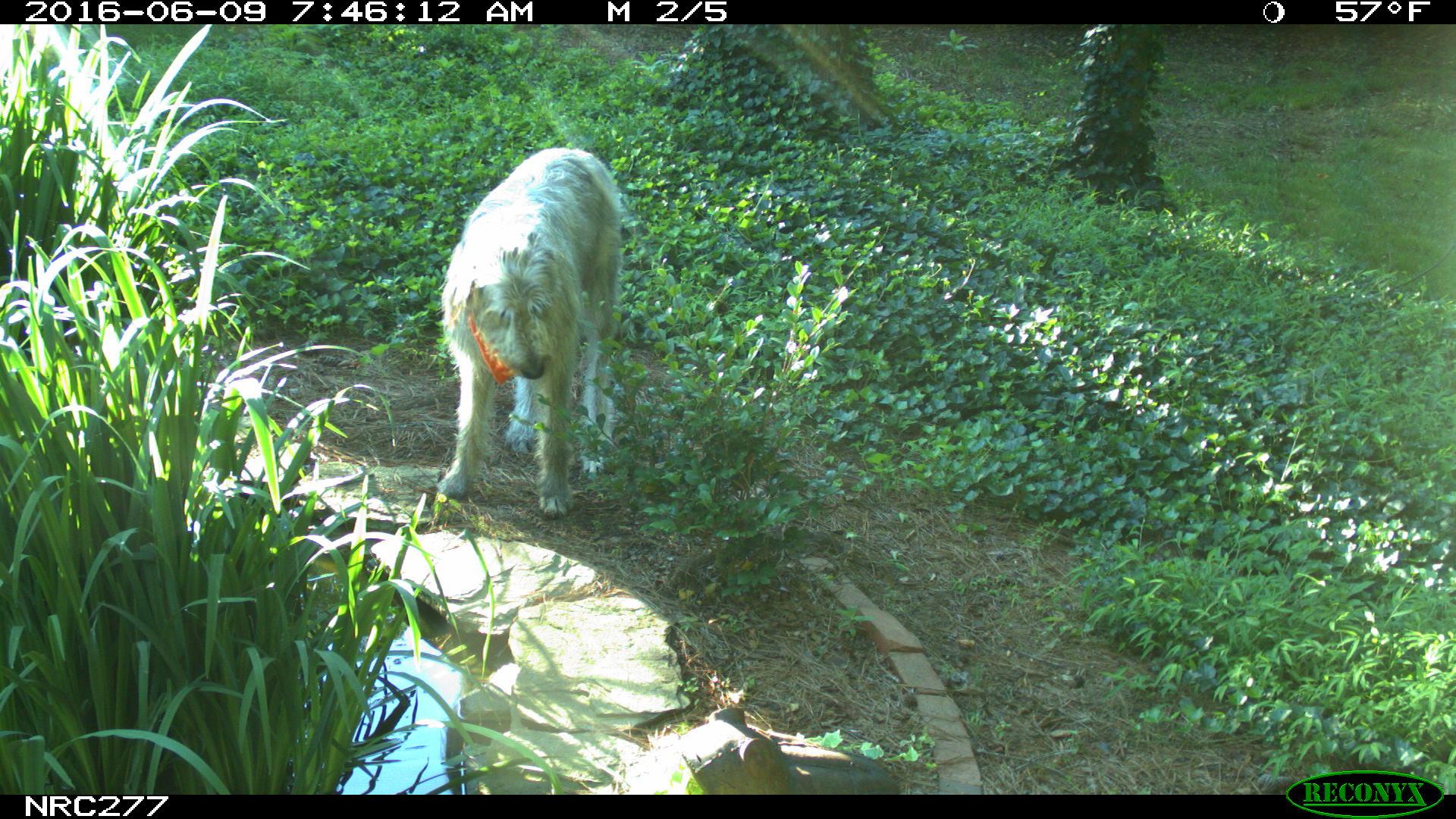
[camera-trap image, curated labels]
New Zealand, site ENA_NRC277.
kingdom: Animalia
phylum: Chordata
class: Mammalia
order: Carnivora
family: Canidae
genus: Canis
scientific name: Canis familiaris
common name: domestic dog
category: dog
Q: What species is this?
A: Dog (domestic dog) (Canis familiaris).